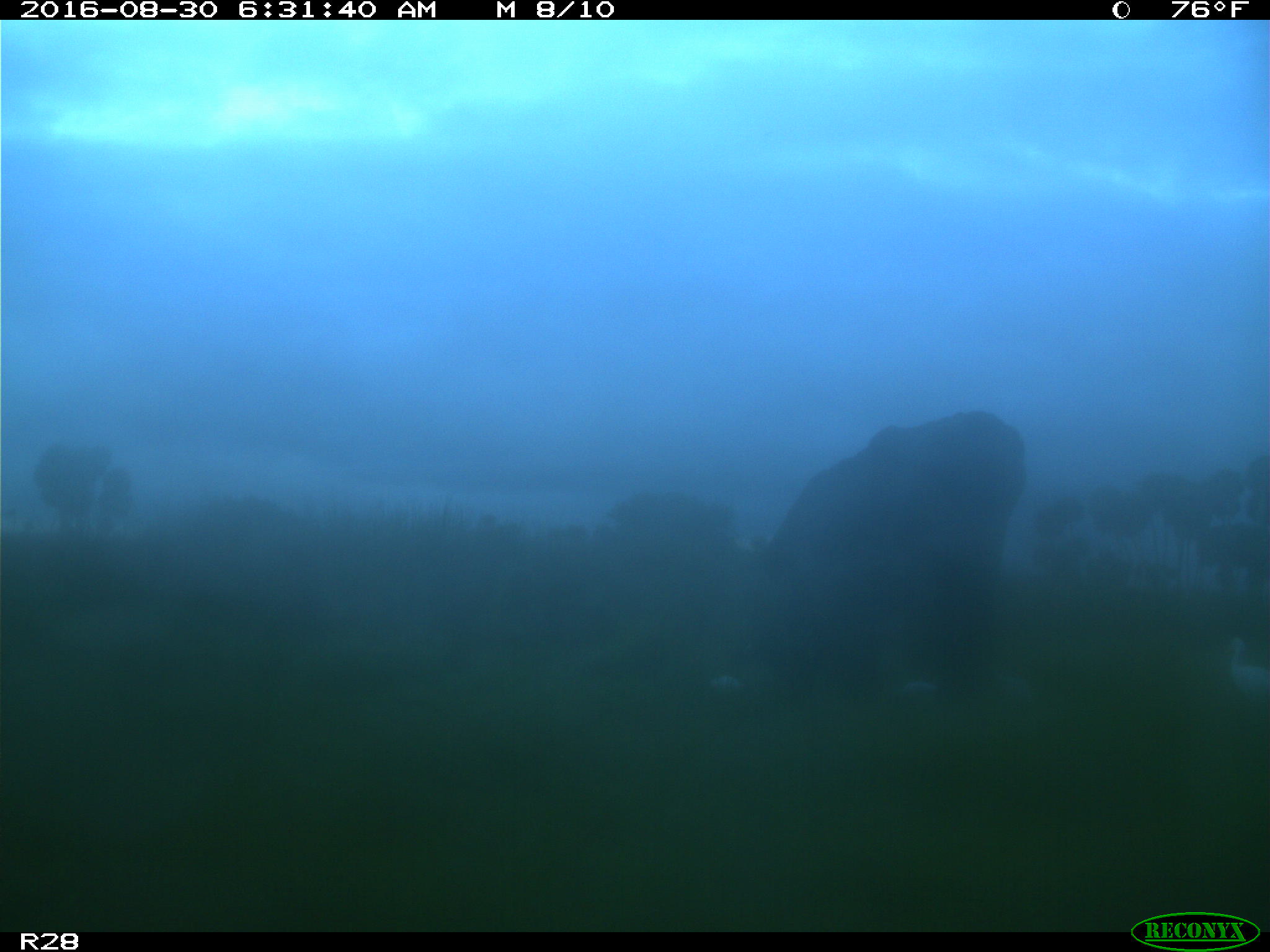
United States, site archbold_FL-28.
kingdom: Animalia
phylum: Chordata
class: Mammalia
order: Artiodactyla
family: Bovidae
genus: Bos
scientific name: Bos taurus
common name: domestic cow